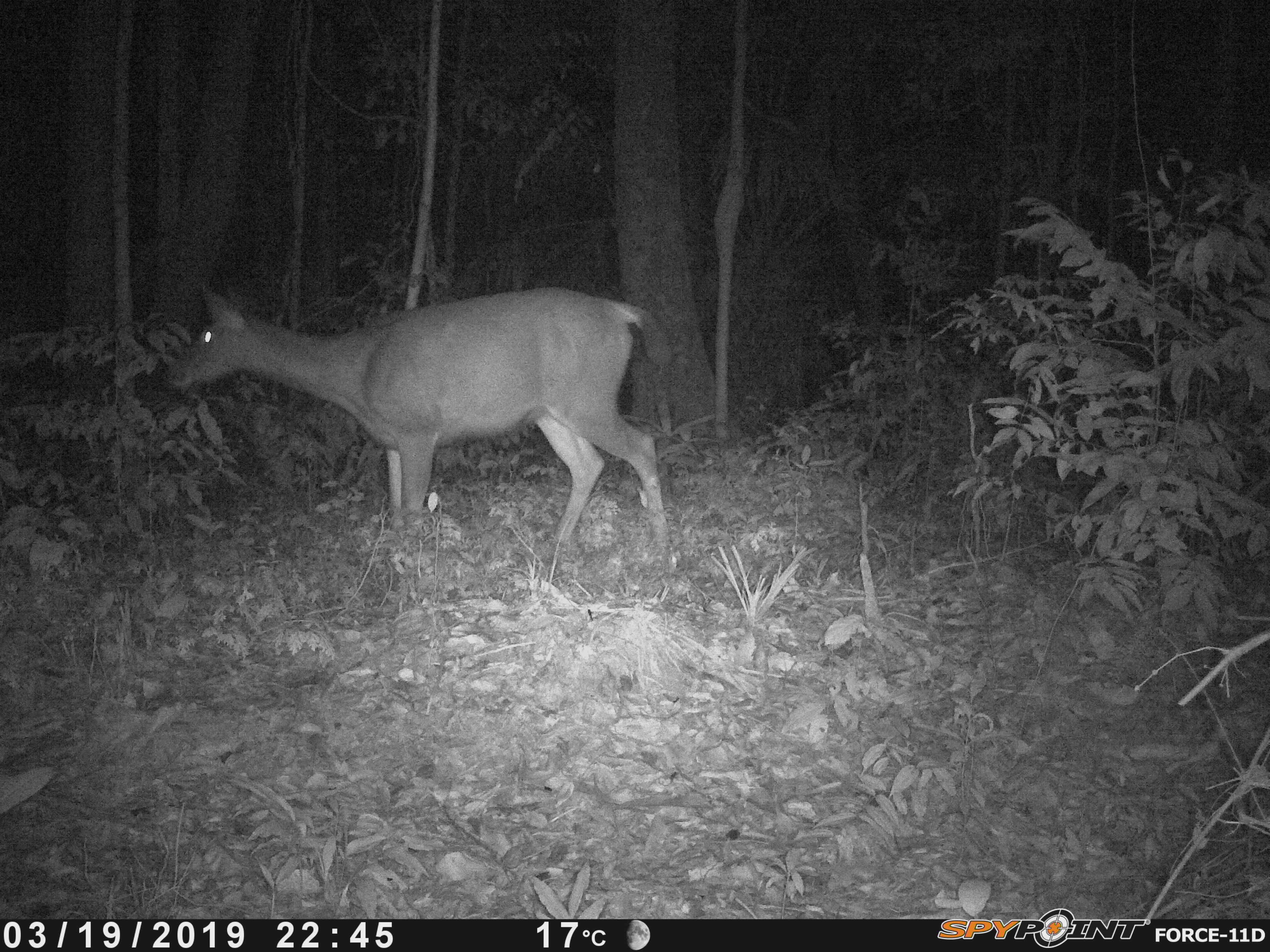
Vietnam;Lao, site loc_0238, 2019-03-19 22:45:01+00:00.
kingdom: Animalia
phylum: Chordata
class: Mammalia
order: Artiodactyla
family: Cervidae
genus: Rusa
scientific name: Rusa unicolor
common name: sambar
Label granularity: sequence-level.